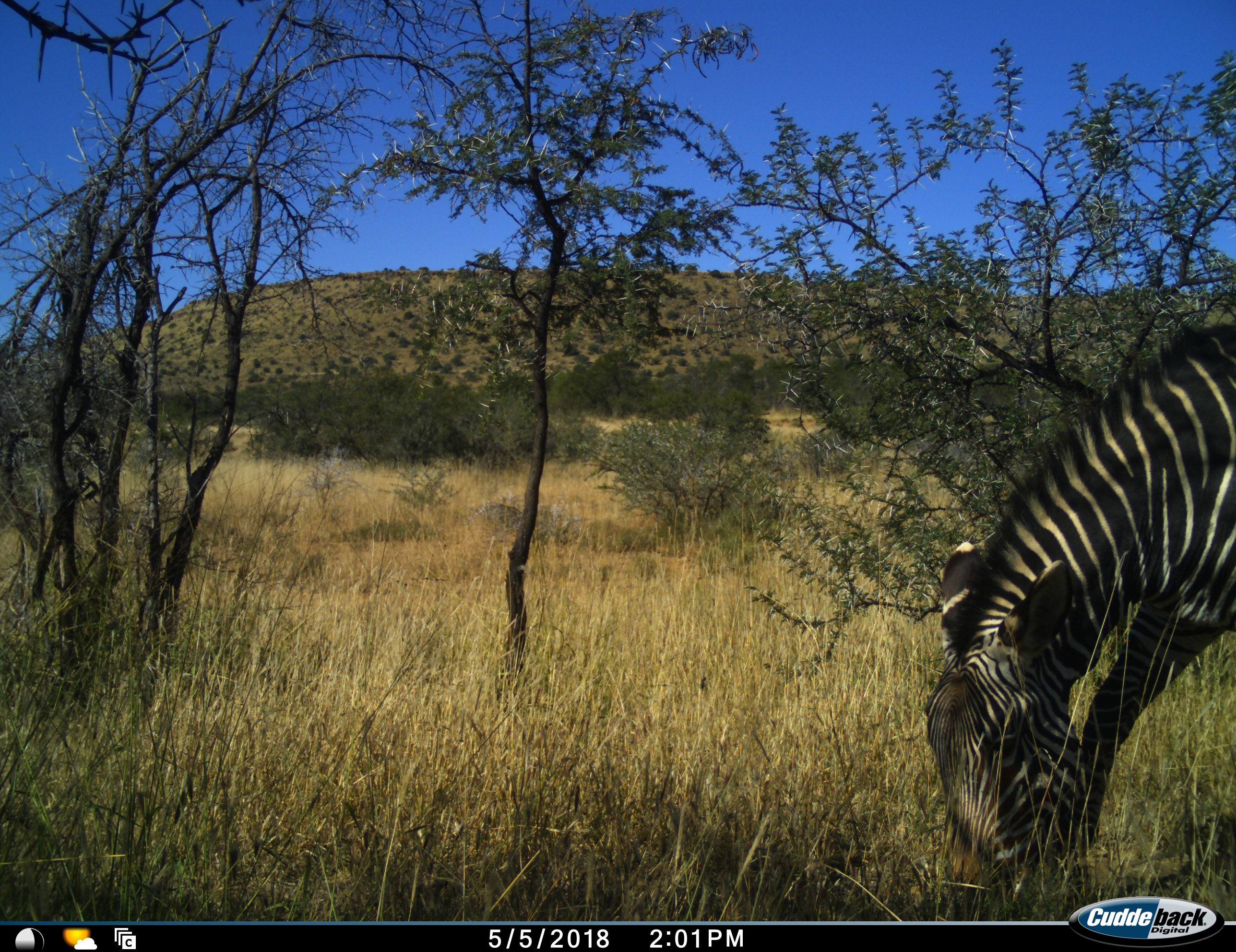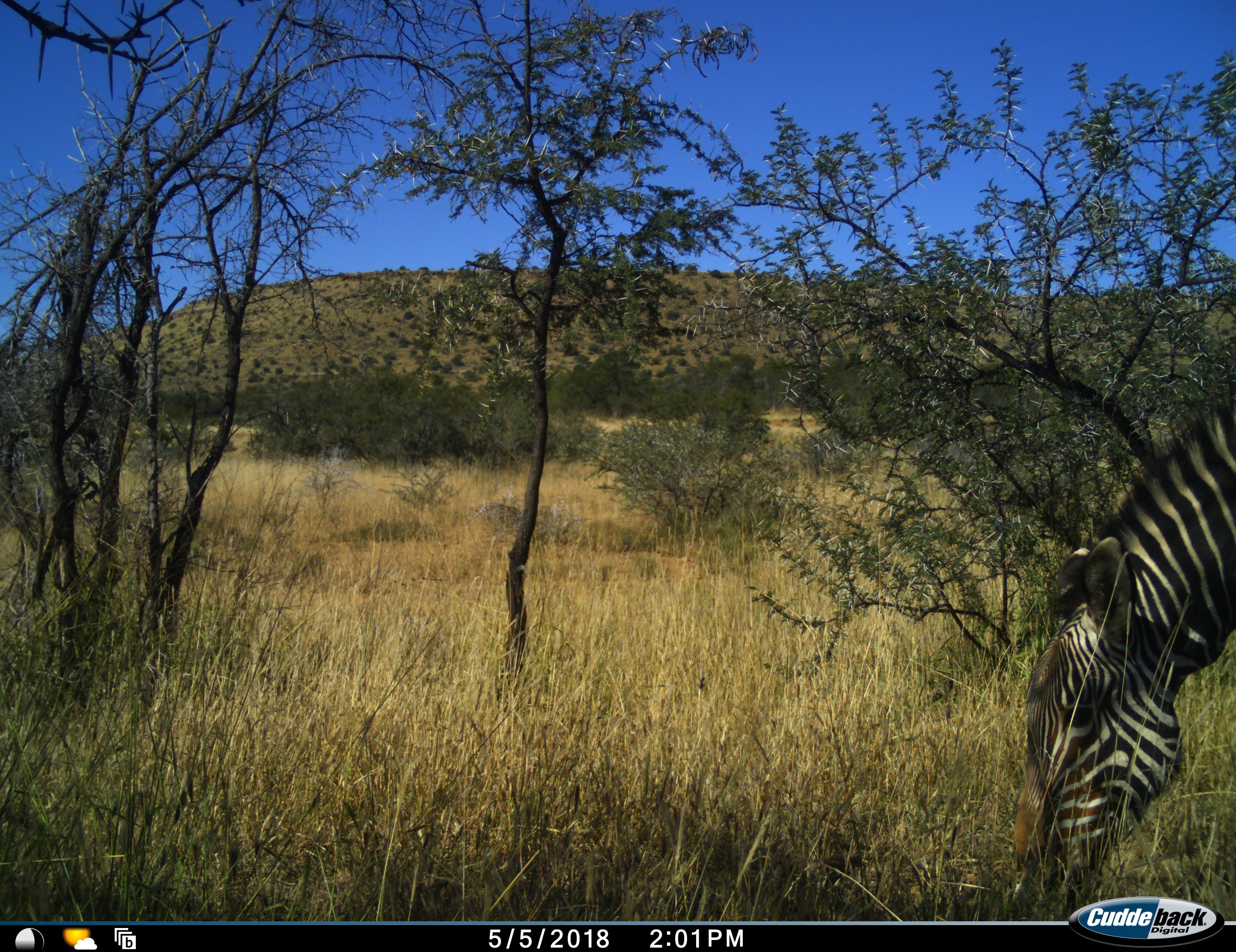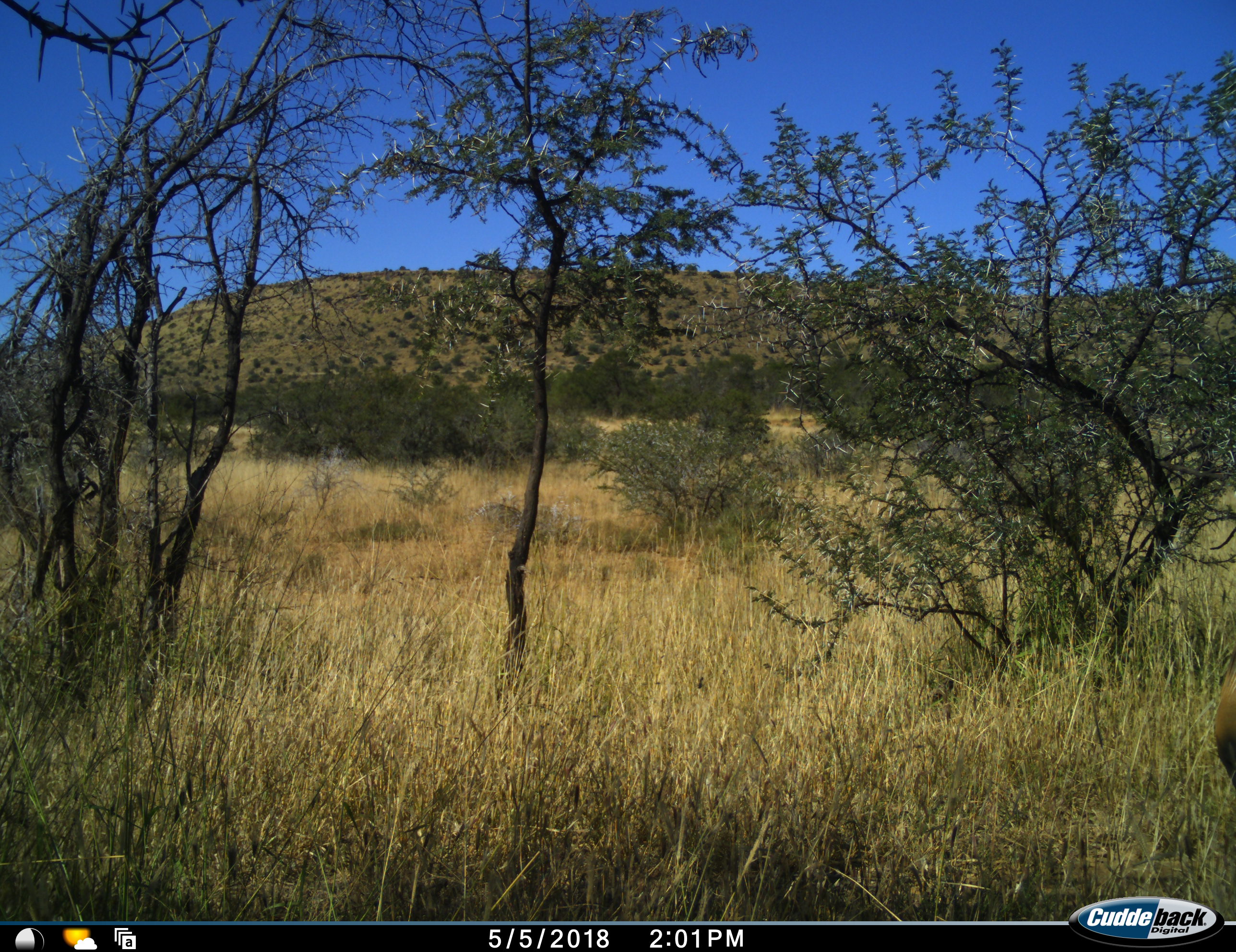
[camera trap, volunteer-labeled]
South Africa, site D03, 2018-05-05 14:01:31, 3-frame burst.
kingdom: Animalia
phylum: Chordata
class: Mammalia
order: Perissodactyla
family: Equidae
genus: Equus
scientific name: Equus zebra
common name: mountain zebra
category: zebramountain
Zebramountain (mountain zebra) (Equus zebra), count 1. Behavior (volunteer vote fractions): standing 12%, resting 0%, moving 38%, interacting 0%. Young present (vote fraction): 0%. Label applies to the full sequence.